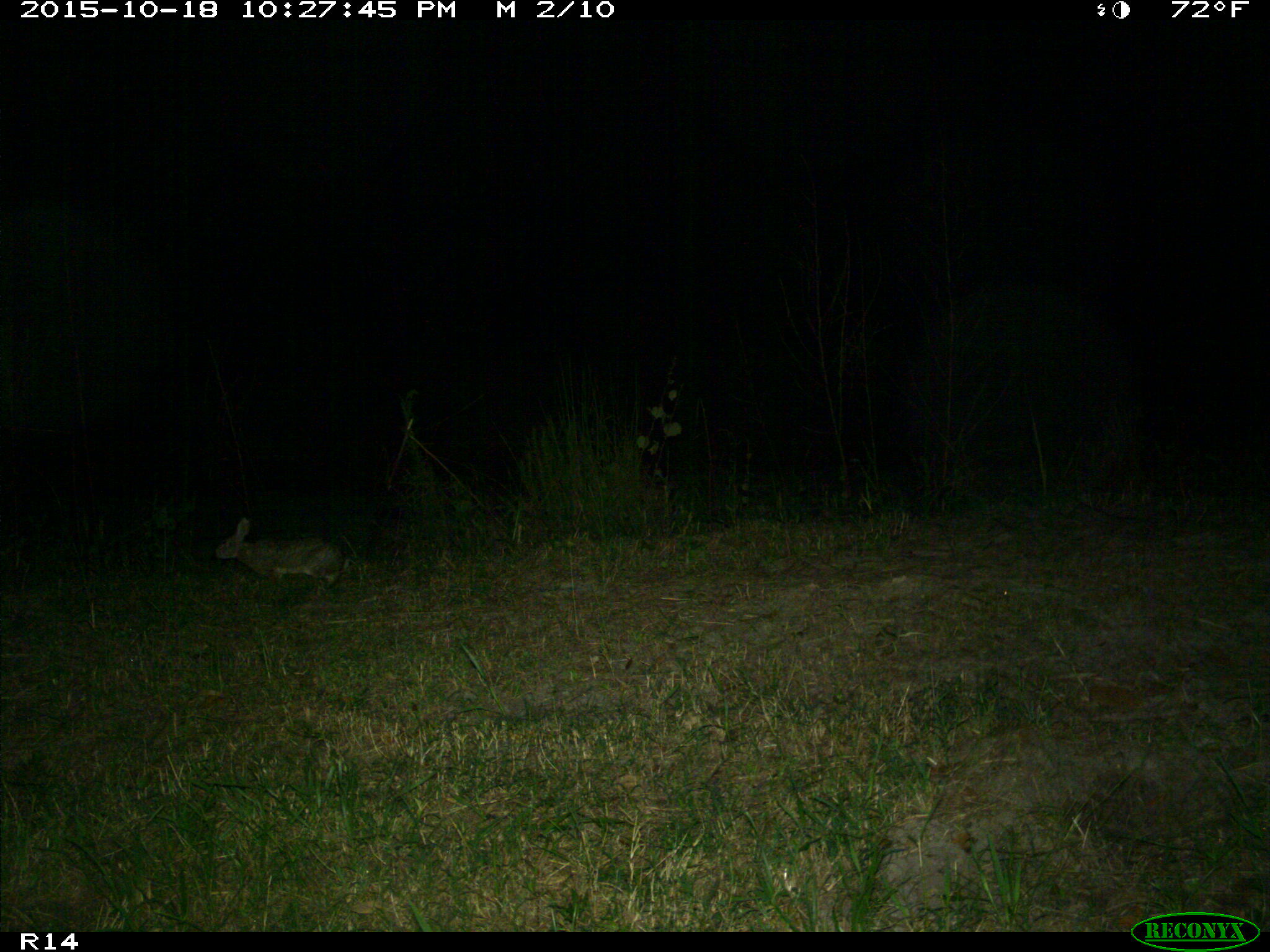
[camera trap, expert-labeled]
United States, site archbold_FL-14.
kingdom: Animalia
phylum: Chordata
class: Mammalia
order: Lagomorpha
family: Leporidae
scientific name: Leporidae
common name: rabbits and hares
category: unidentified rabbit